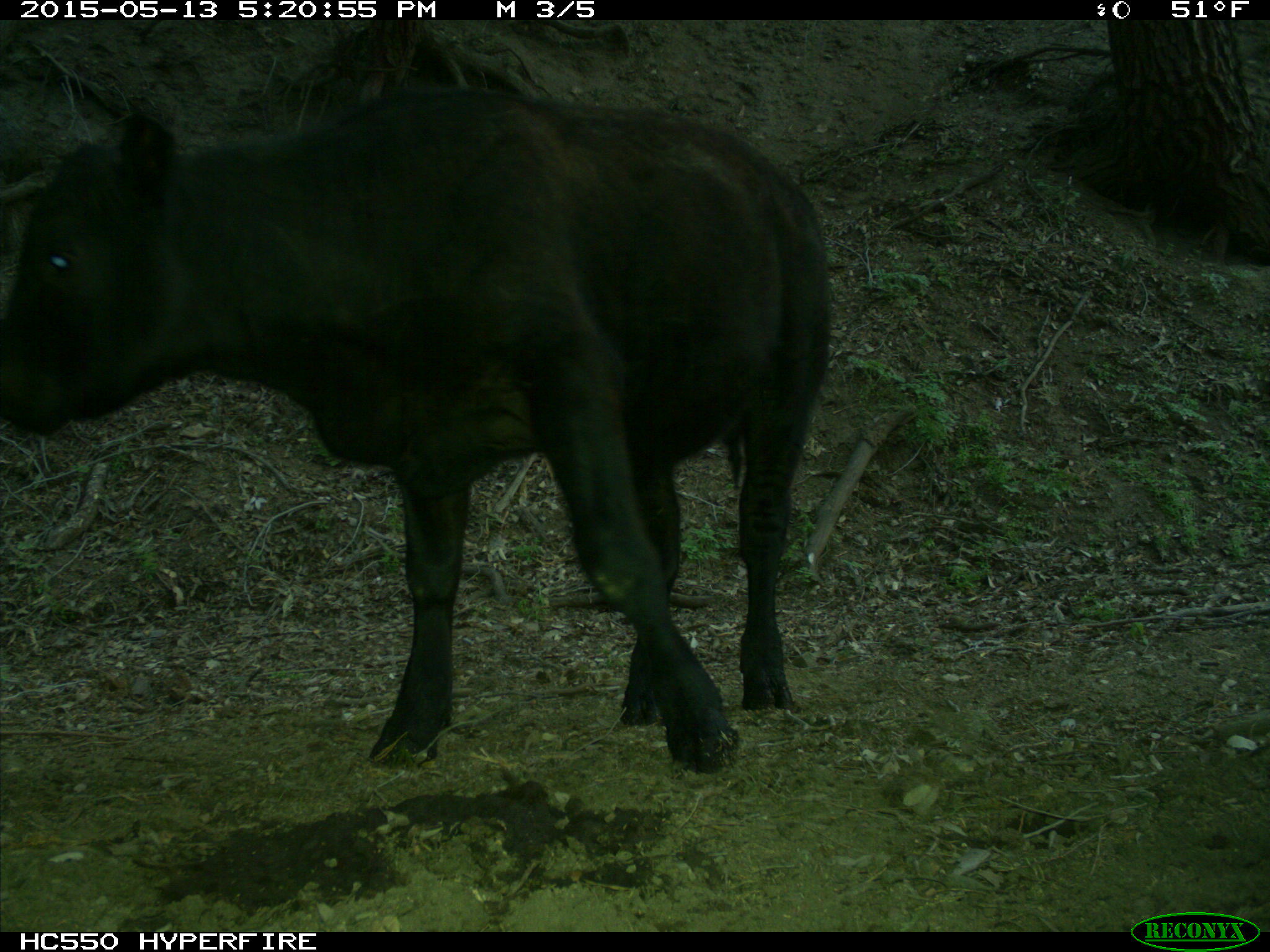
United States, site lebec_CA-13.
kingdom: Animalia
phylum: Chordata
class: Mammalia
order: Artiodactyla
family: Bovidae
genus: Bos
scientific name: Bos taurus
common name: domestic cow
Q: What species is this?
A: Bos taurus (domestic cow).